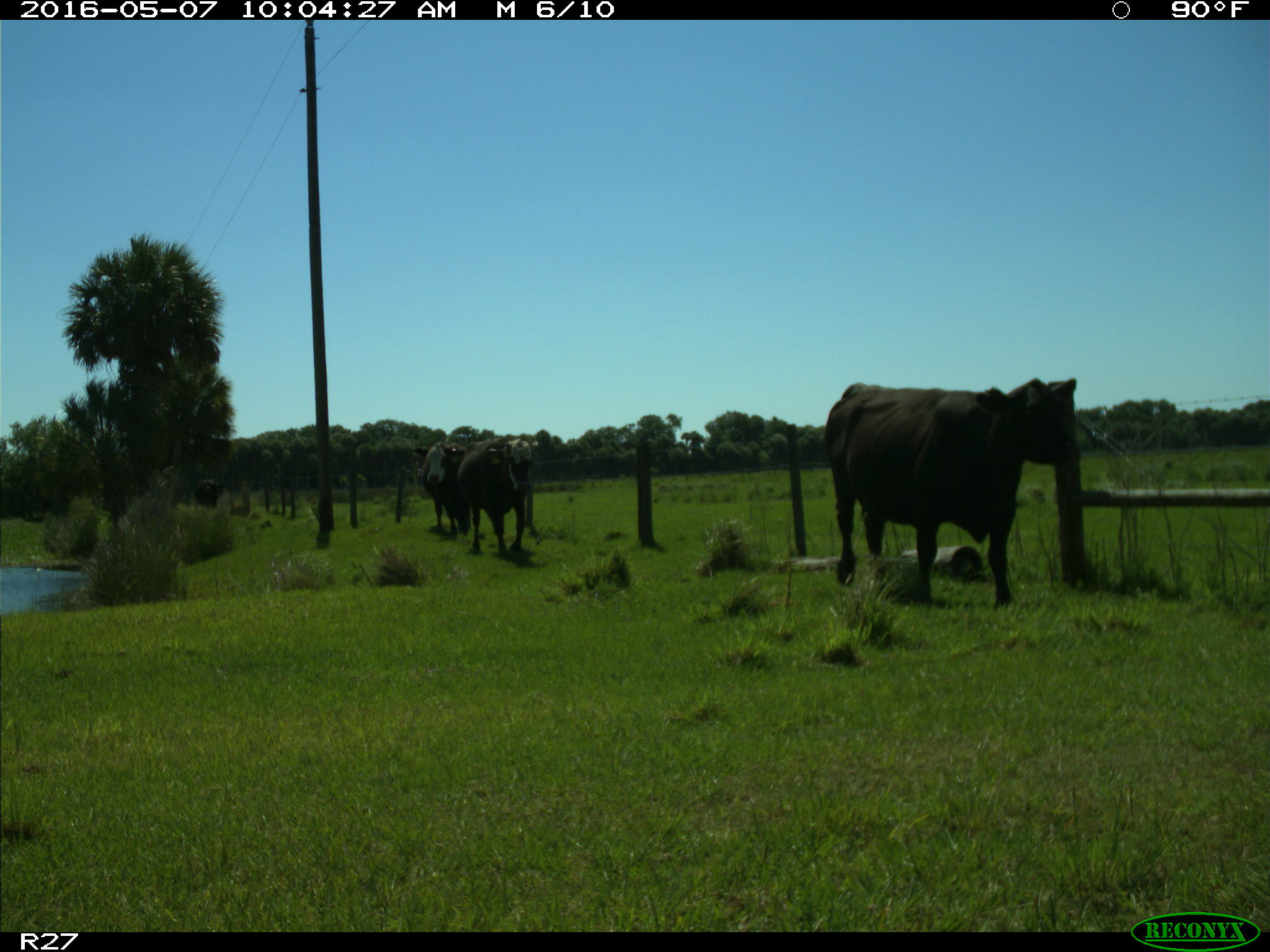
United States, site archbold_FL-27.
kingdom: Animalia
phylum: Chordata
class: Mammalia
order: Artiodactyla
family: Bovidae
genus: Bos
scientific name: Bos taurus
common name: domestic cow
Bos taurus (domestic cow).